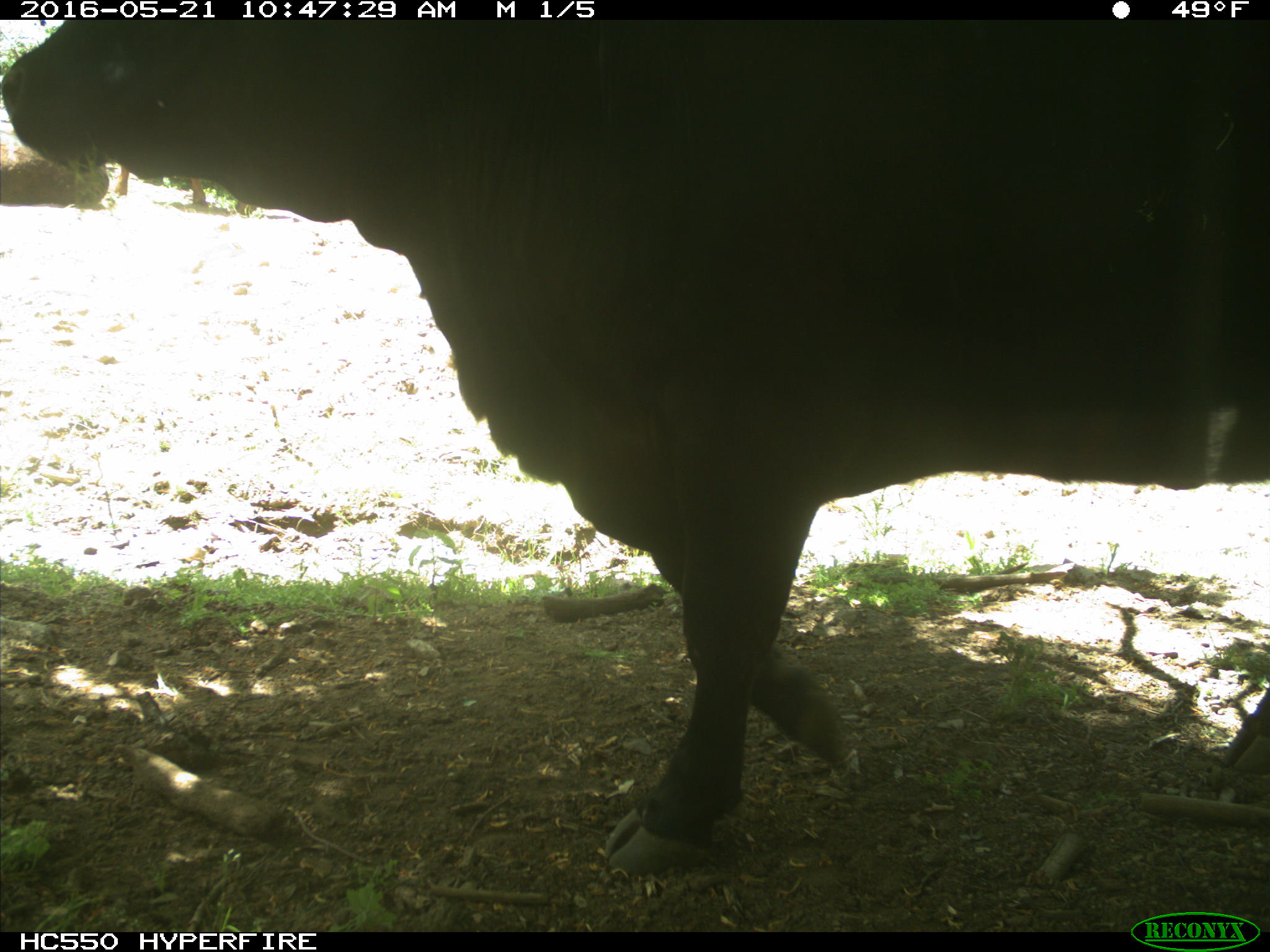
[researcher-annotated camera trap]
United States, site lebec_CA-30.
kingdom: Animalia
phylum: Chordata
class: Mammalia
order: Artiodactyla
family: Bovidae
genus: Bos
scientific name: Bos taurus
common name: domestic cow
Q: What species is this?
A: Bos taurus (domestic cow).